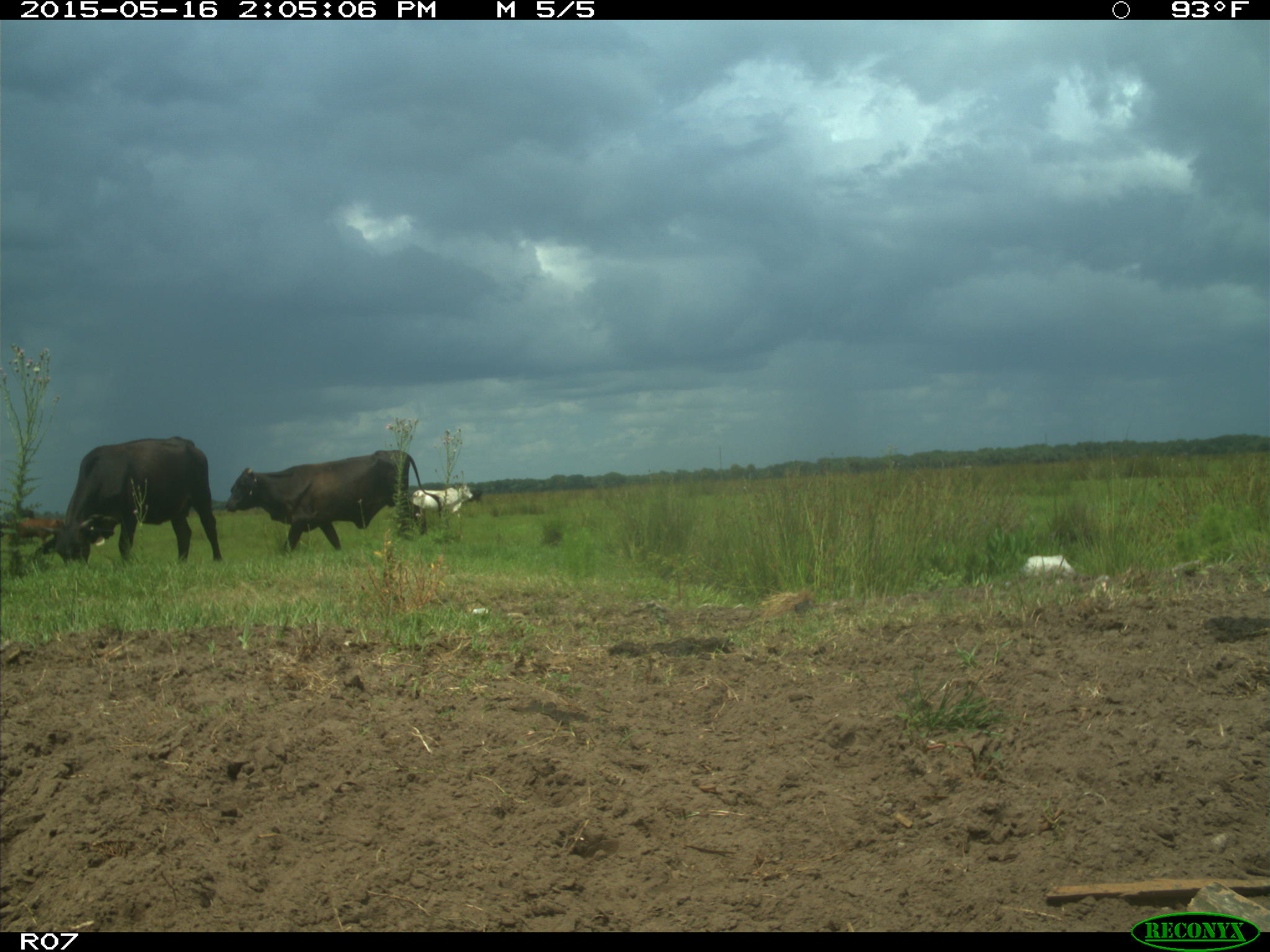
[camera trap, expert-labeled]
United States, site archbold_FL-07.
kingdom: Animalia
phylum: Chordata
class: Mammalia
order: Artiodactyla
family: Bovidae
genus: Bos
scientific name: Bos taurus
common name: domestic cow